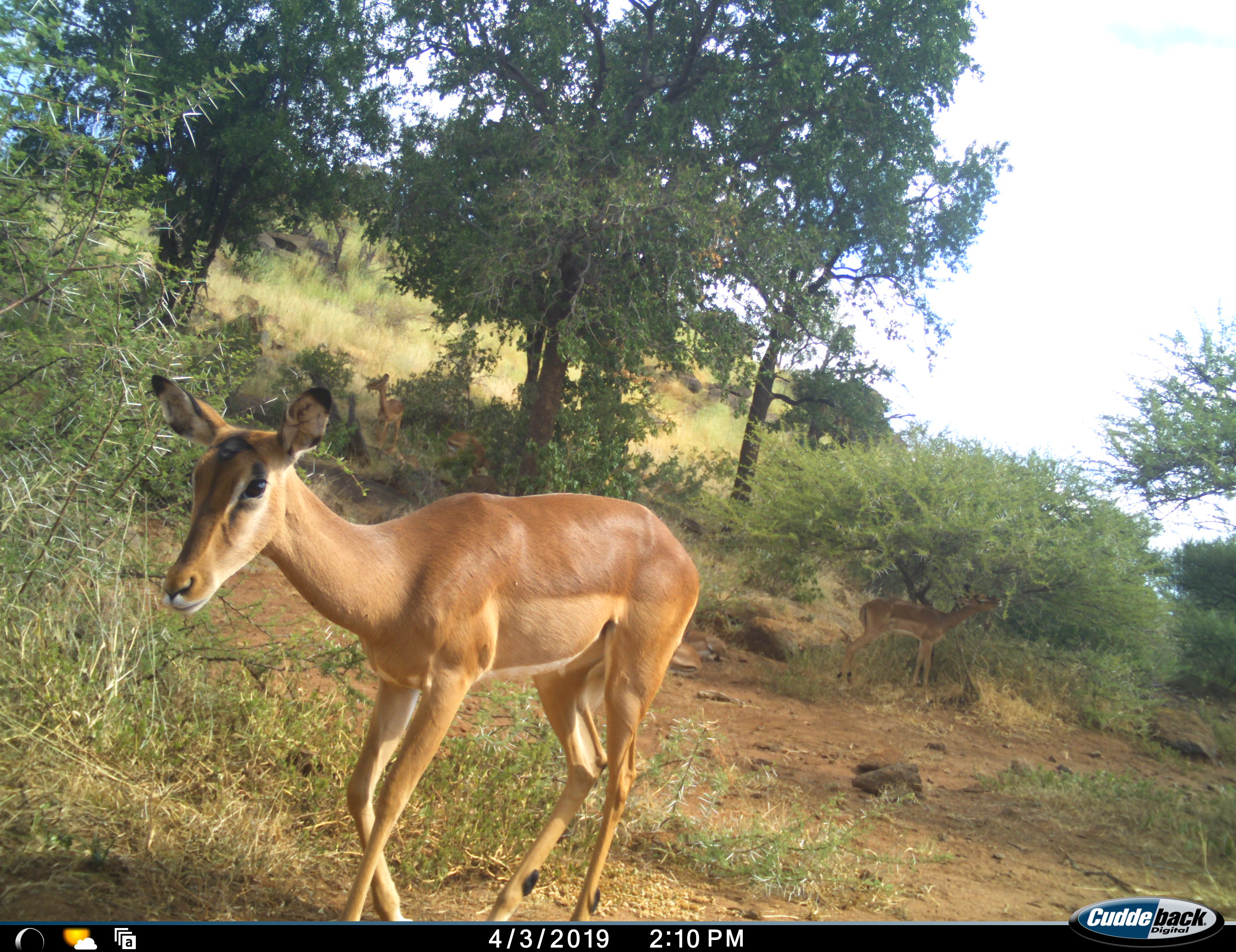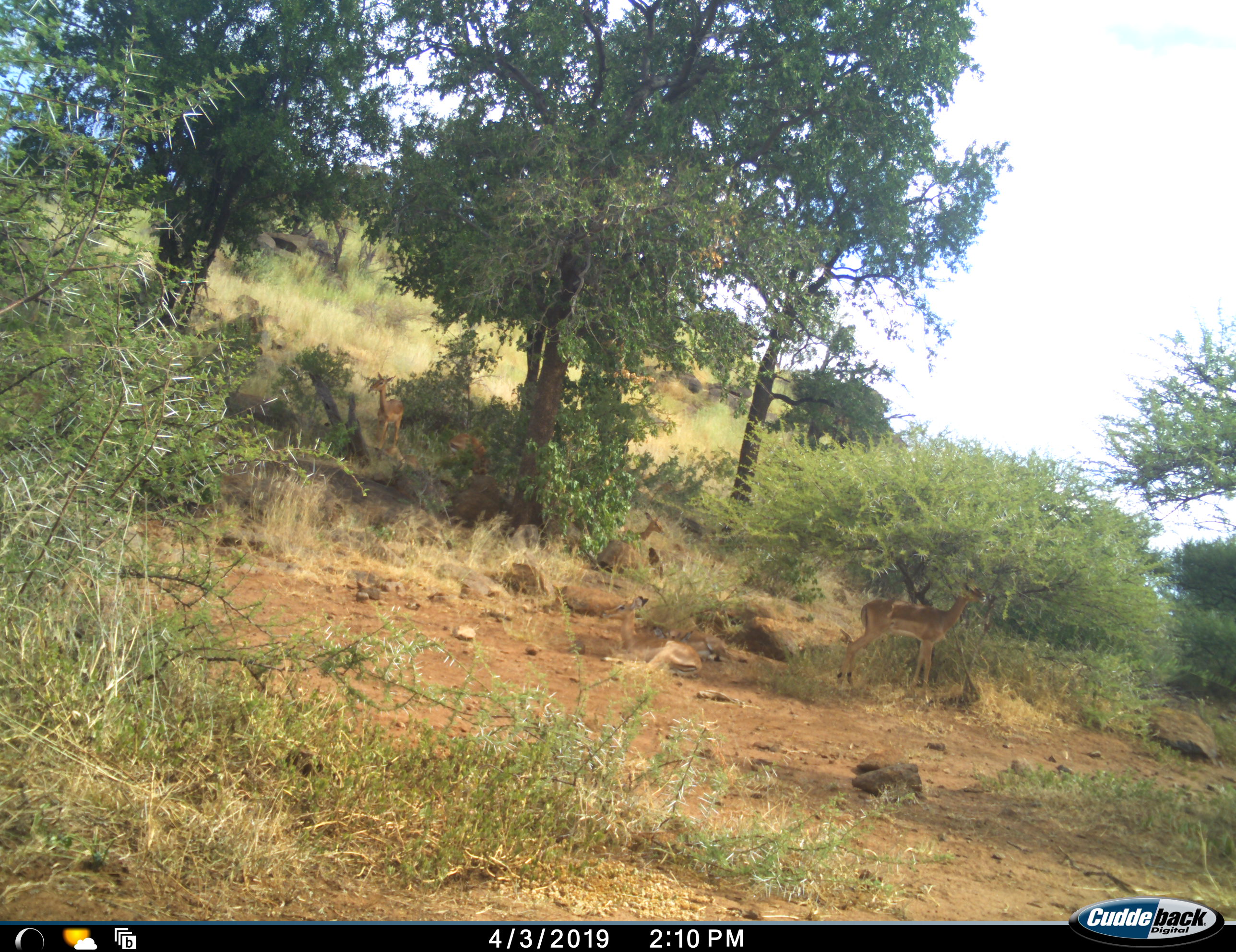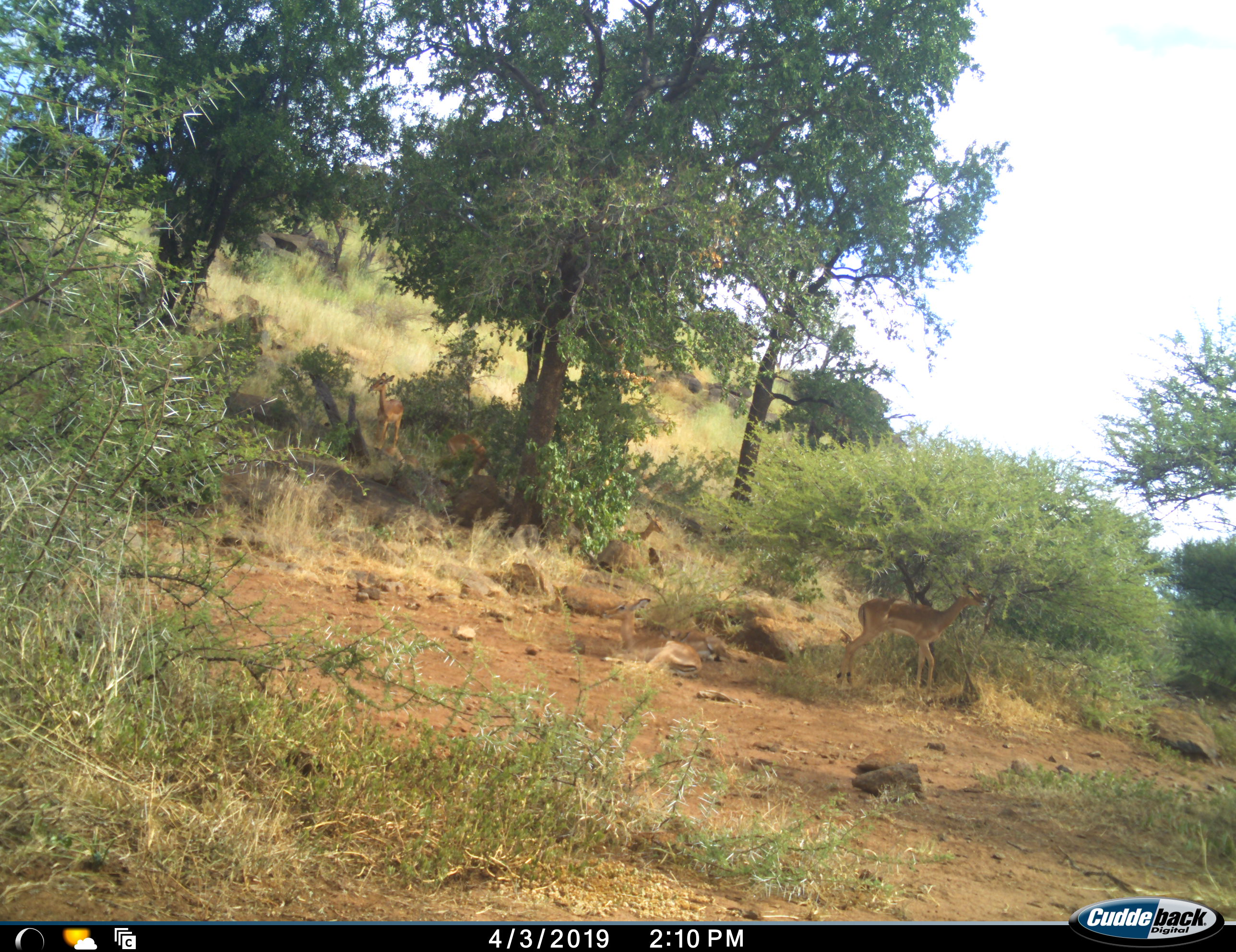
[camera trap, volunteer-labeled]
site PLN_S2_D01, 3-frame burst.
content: unidentified animal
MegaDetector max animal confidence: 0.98